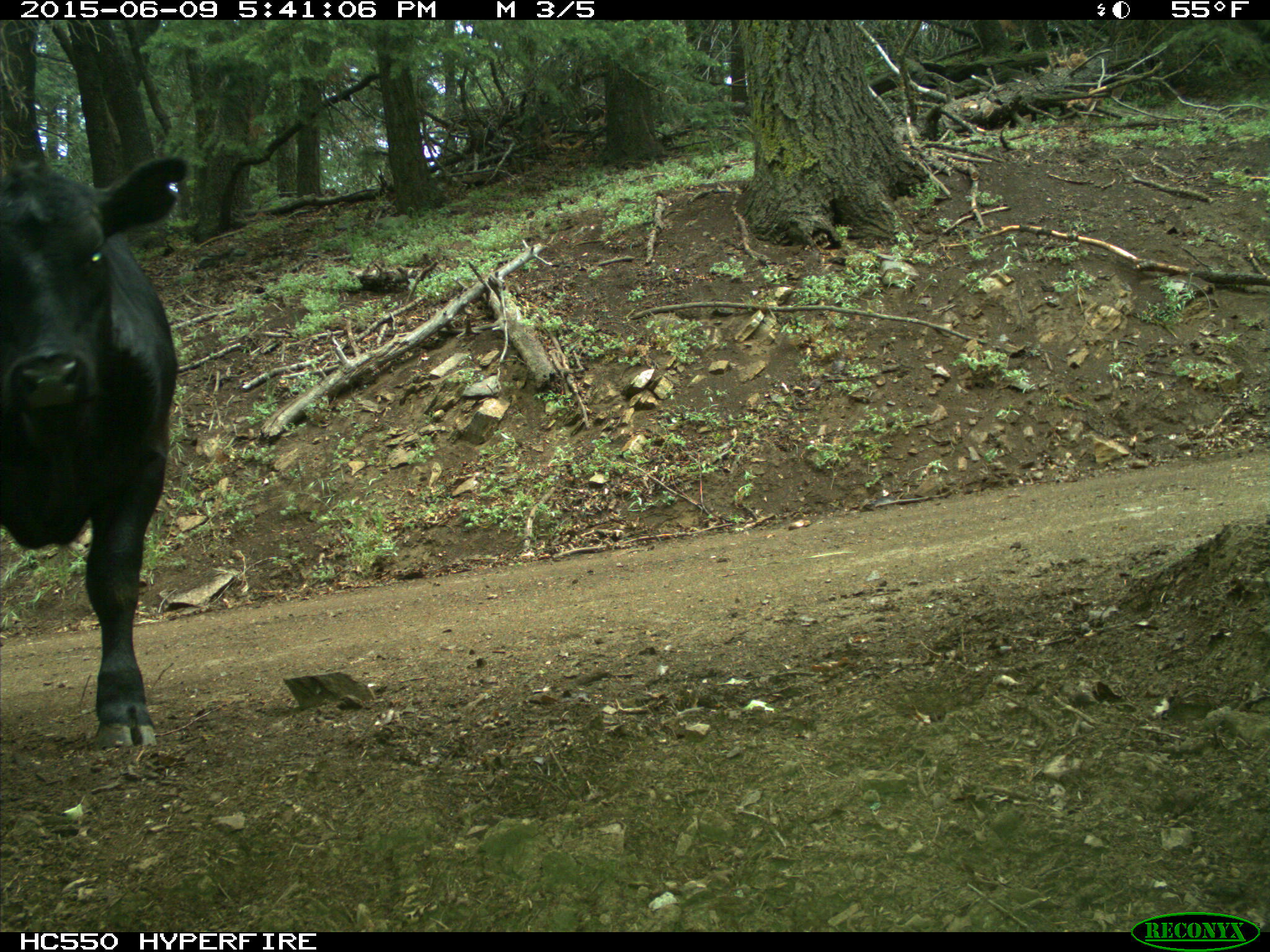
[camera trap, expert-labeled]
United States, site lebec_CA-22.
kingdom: Animalia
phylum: Chordata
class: Mammalia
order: Artiodactyla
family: Bovidae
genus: Bos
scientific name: Bos taurus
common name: domestic cow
Bos taurus (domestic cow).